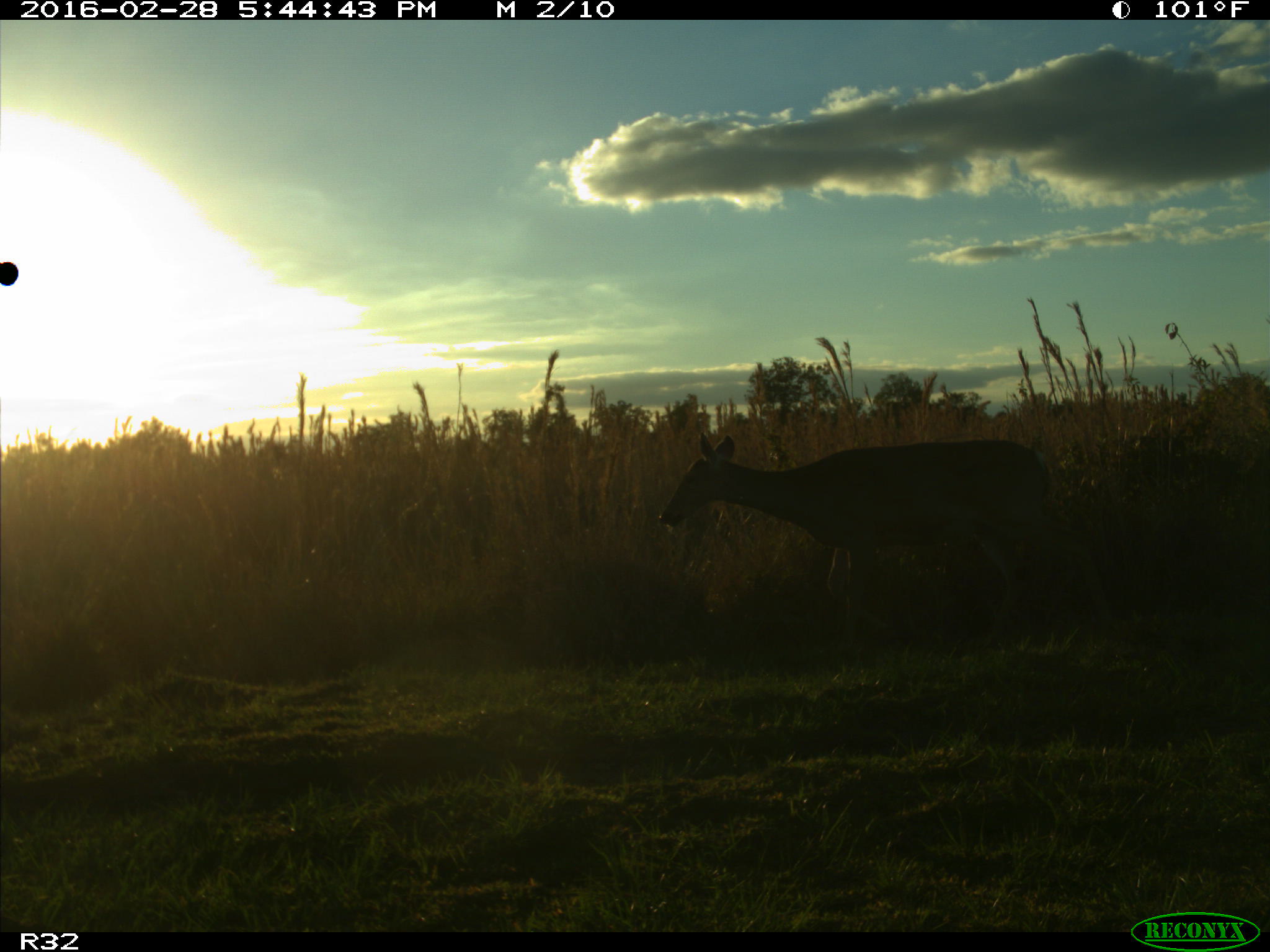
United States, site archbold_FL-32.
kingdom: Animalia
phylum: Chordata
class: Mammalia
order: Artiodactyla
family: Cervidae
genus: Odocoileus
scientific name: Odocoileus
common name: deer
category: unidentified deer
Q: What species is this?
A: Unidentified deer (deer) (Odocoileus).